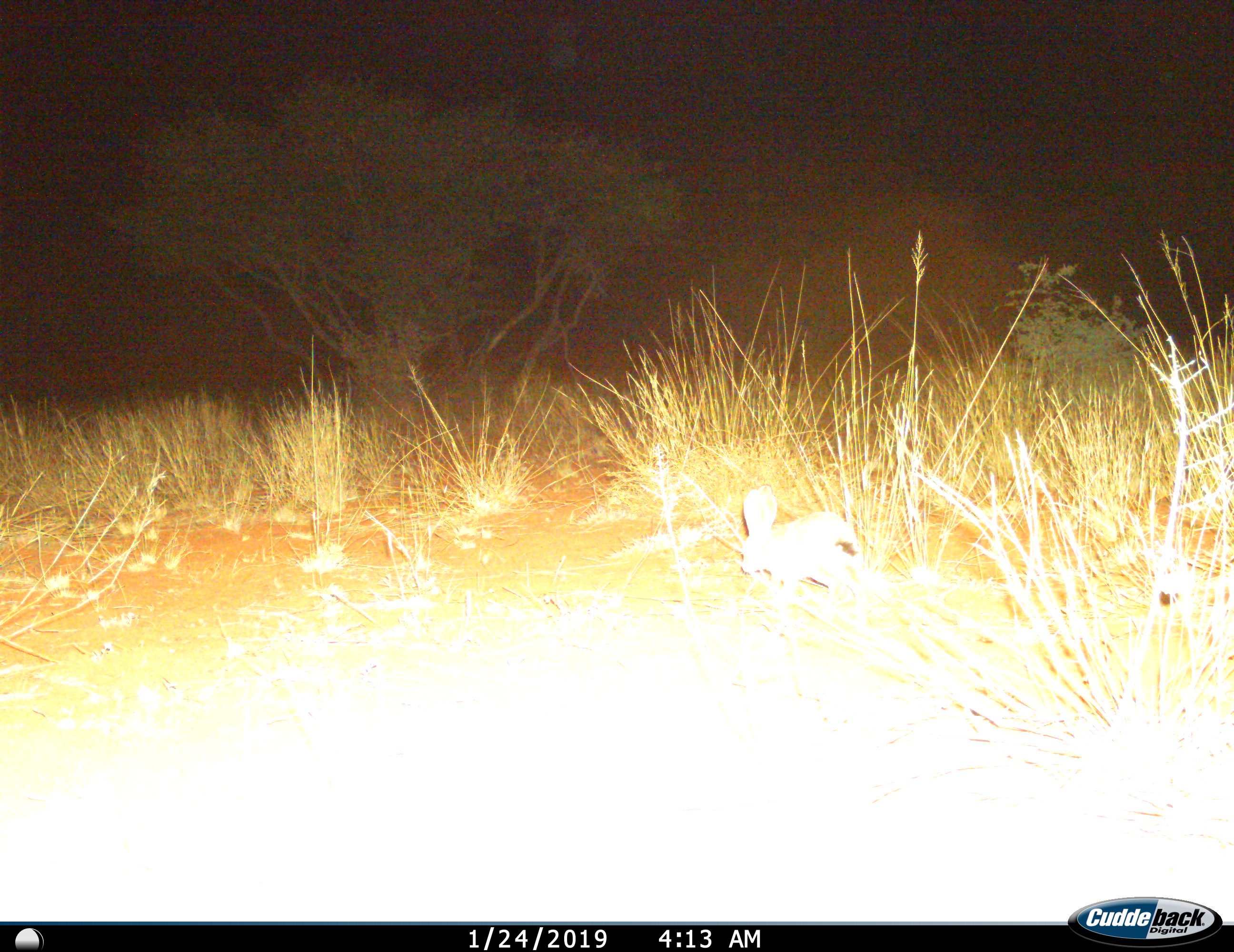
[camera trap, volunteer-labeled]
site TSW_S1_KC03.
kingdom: Animalia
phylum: Chordata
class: Mammalia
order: Lagomorpha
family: Leporidae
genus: Lepus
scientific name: Lepus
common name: hare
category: hareunknown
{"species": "hareunknown (hare) (Lepus)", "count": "1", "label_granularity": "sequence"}